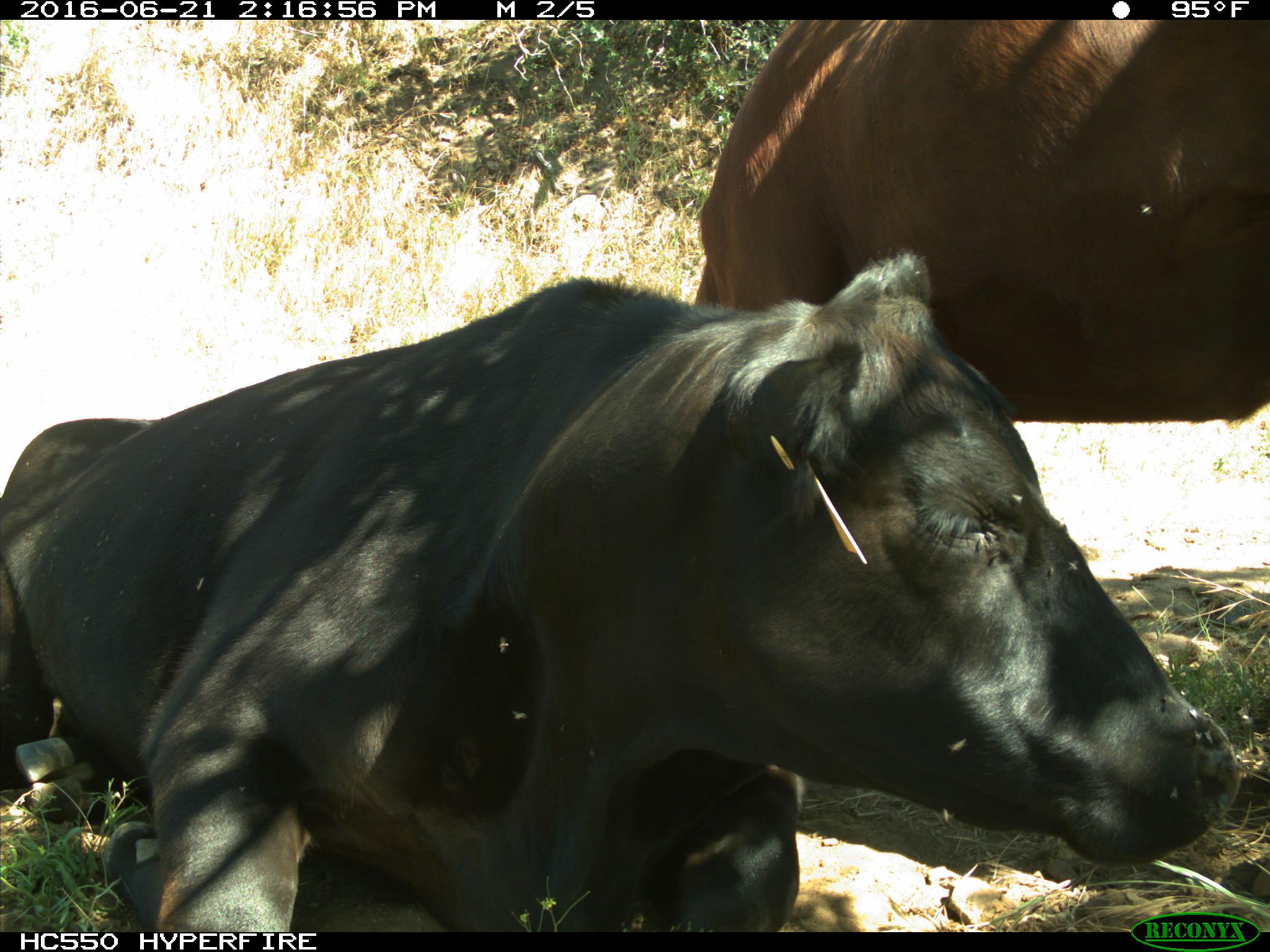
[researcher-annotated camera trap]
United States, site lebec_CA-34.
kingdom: Animalia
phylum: Chordata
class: Mammalia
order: Artiodactyla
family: Bovidae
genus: Bos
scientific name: Bos taurus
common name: domestic cow